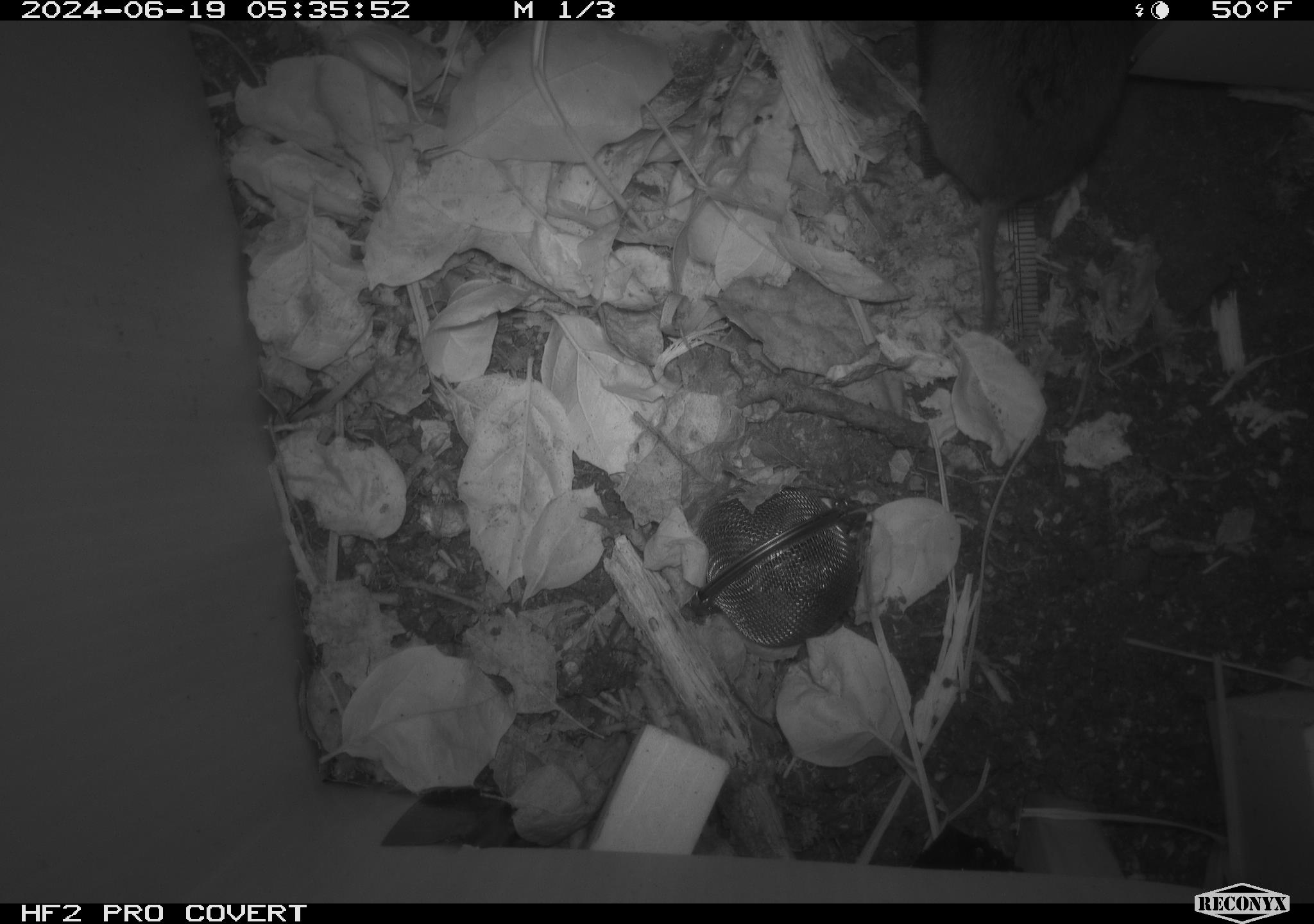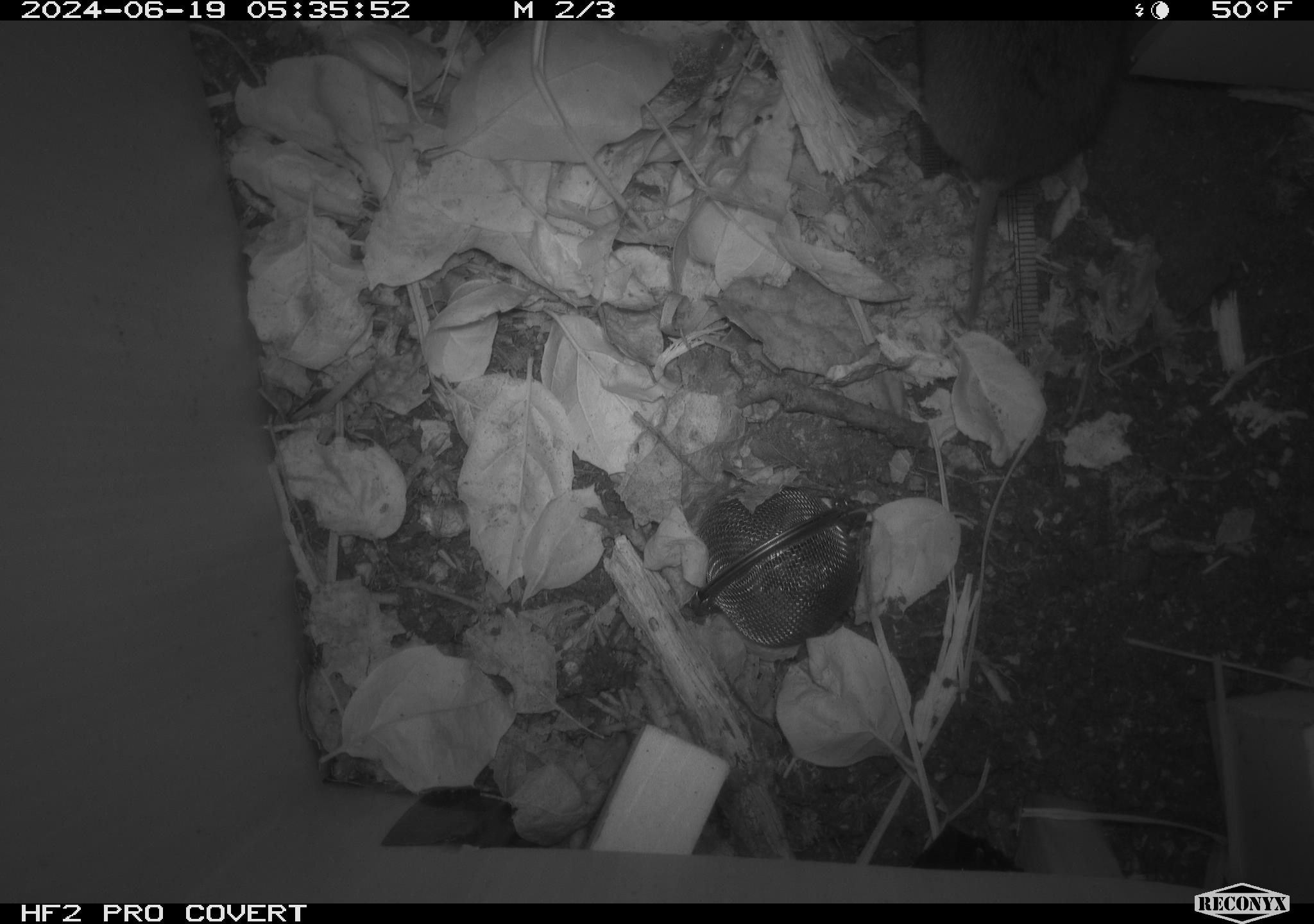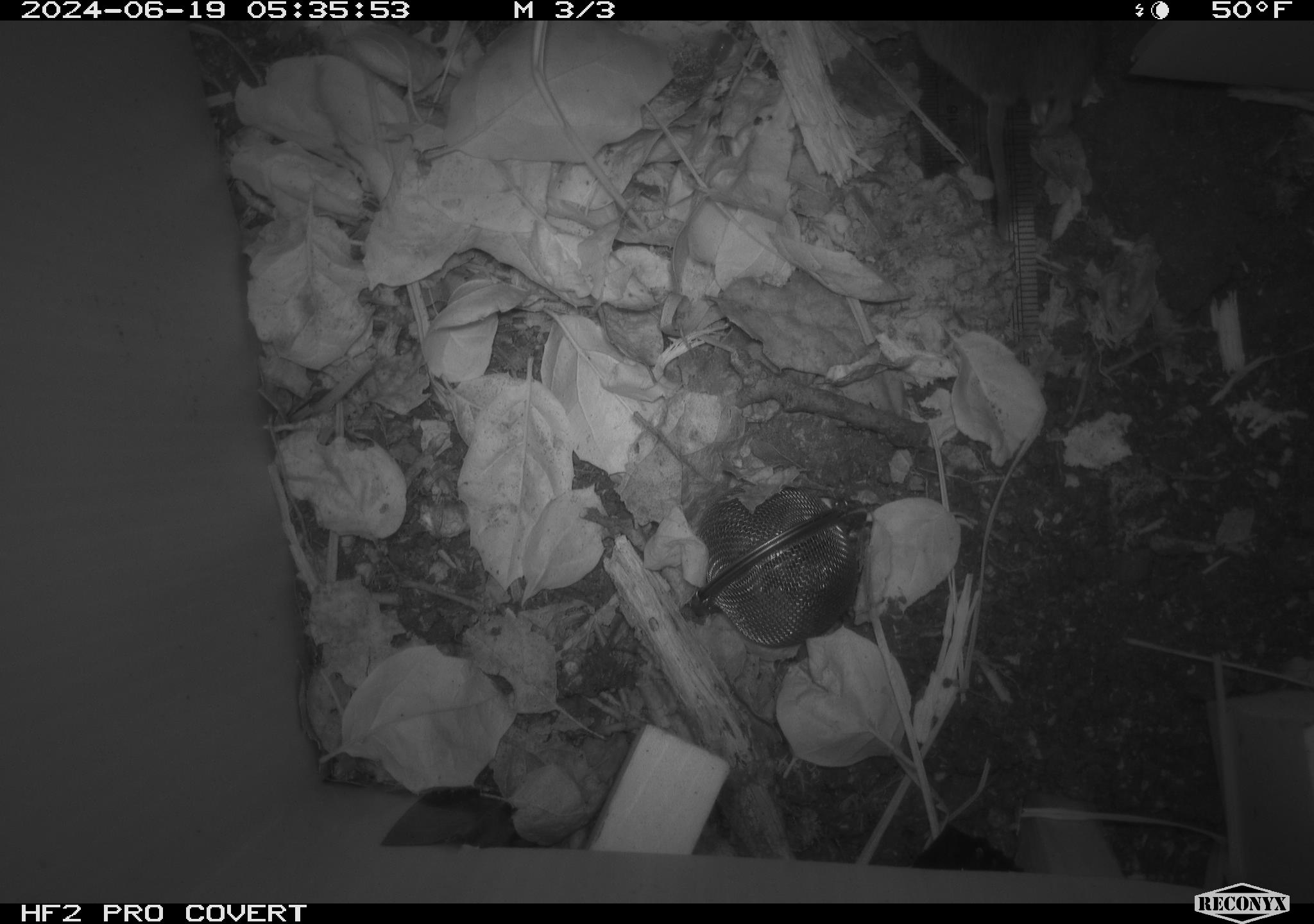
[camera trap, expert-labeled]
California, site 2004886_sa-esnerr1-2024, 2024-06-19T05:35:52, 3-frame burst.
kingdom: Animalia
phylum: Chordata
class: Mammalia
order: Rodentia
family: Cricetidae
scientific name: Cricetidae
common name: hamsters, voles, lemmings, and allies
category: cricetidae family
Cricetidae family (hamsters, voles, lemmings, and allies) (Cricetidae).